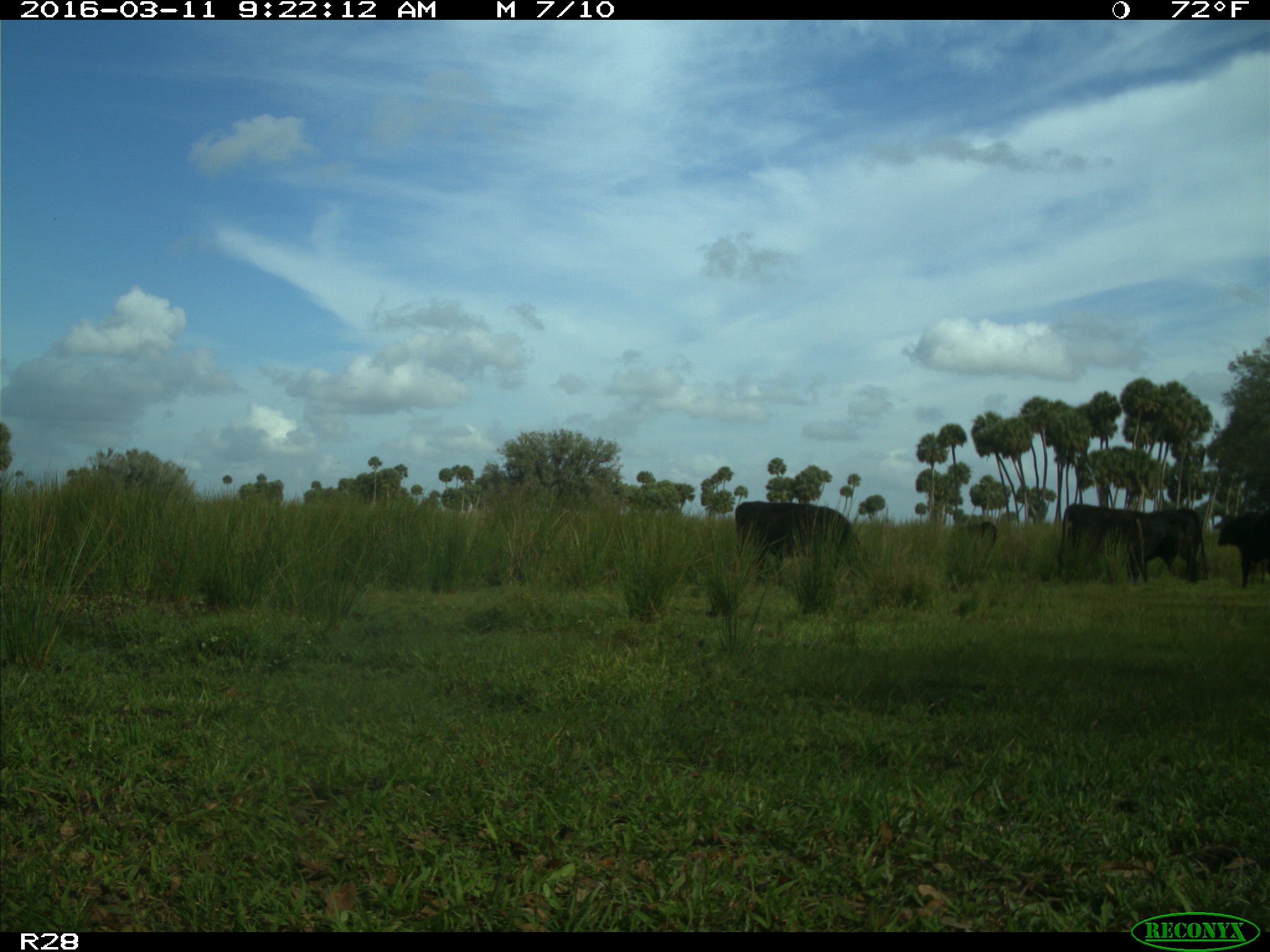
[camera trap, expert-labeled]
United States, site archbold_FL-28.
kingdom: Animalia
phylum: Chordata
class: Mammalia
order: Artiodactyla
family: Bovidae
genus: Bos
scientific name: Bos taurus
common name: domestic cow